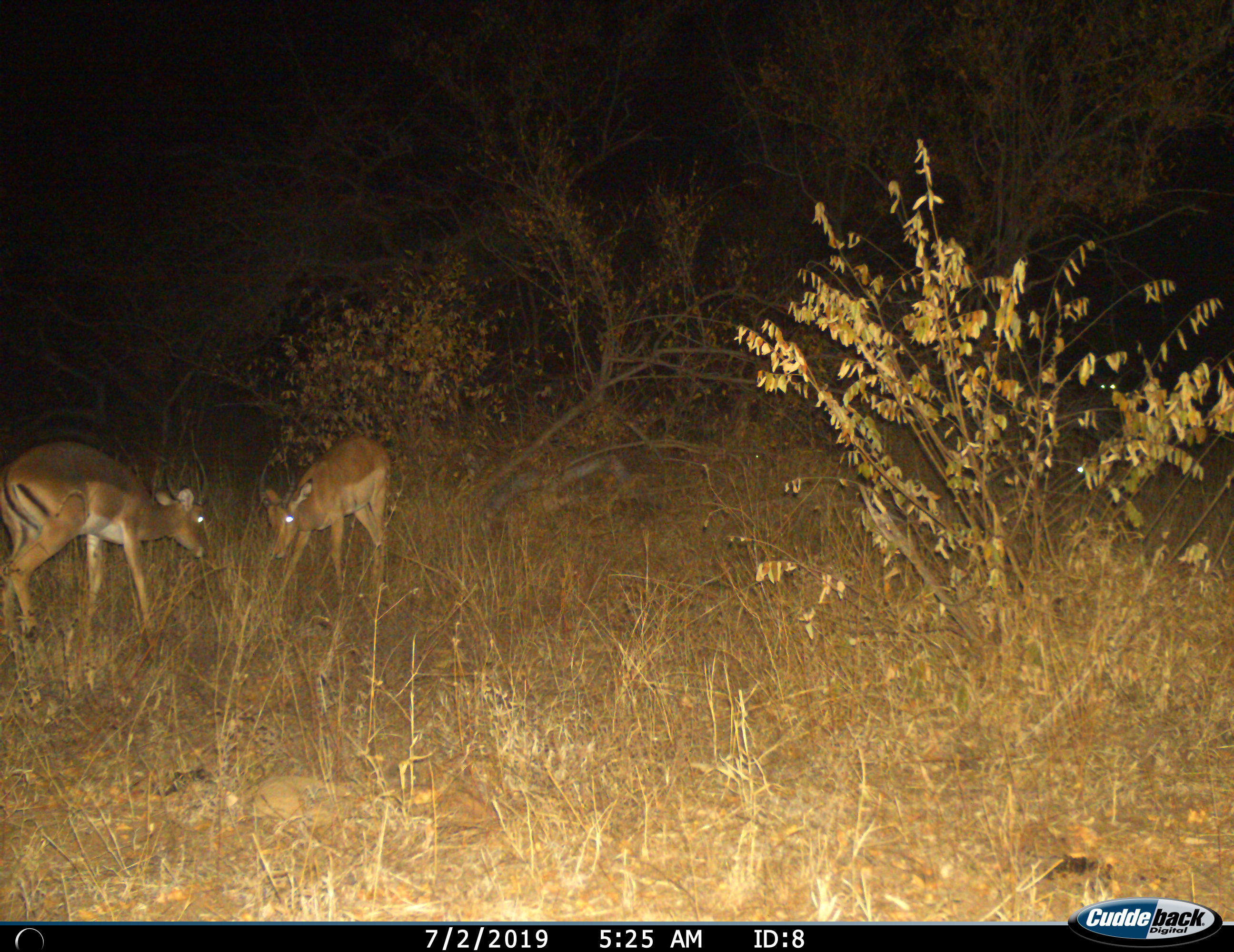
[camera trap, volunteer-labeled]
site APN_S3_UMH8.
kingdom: Animalia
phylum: Chordata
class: Mammalia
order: Artiodactyla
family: Bovidae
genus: Aepyceros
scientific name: Aepyceros melampus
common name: impala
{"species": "impala (Aepyceros melampus)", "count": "2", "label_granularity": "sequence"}